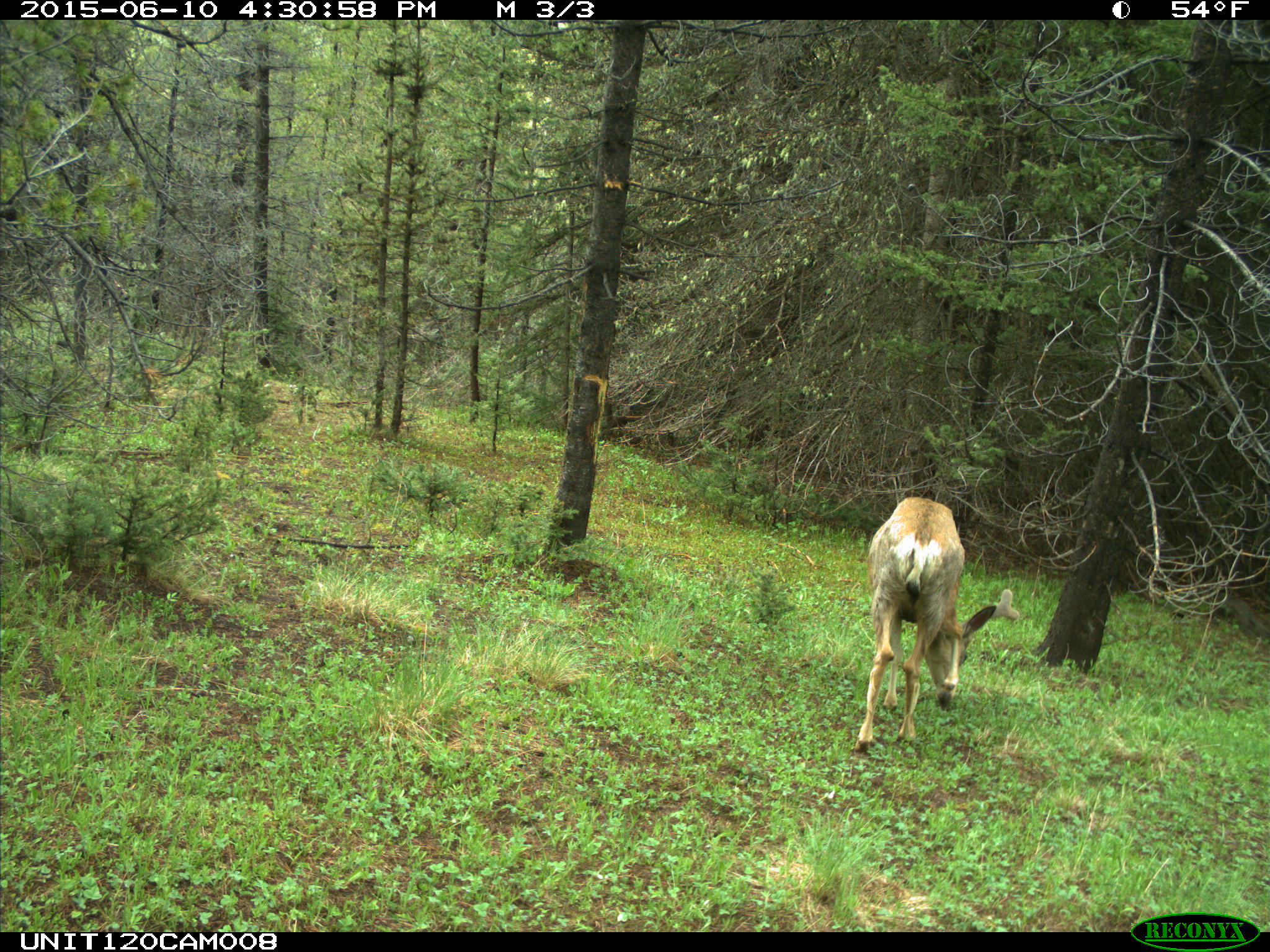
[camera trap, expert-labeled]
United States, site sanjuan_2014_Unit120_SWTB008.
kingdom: Animalia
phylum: Chordata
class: Mammalia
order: Artiodactyla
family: Cervidae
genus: Odocoileus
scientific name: Odocoileus hemionus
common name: mule deer